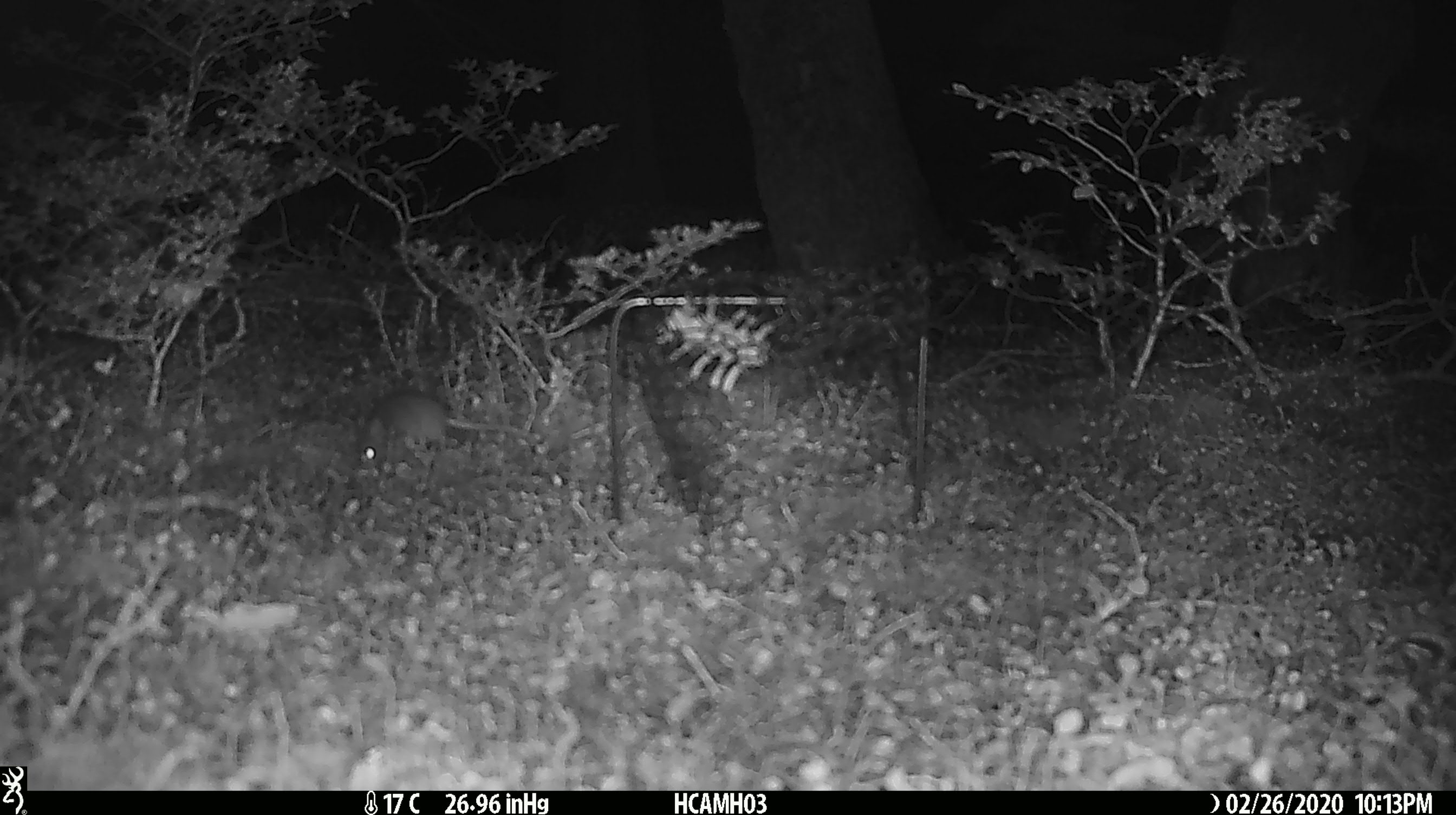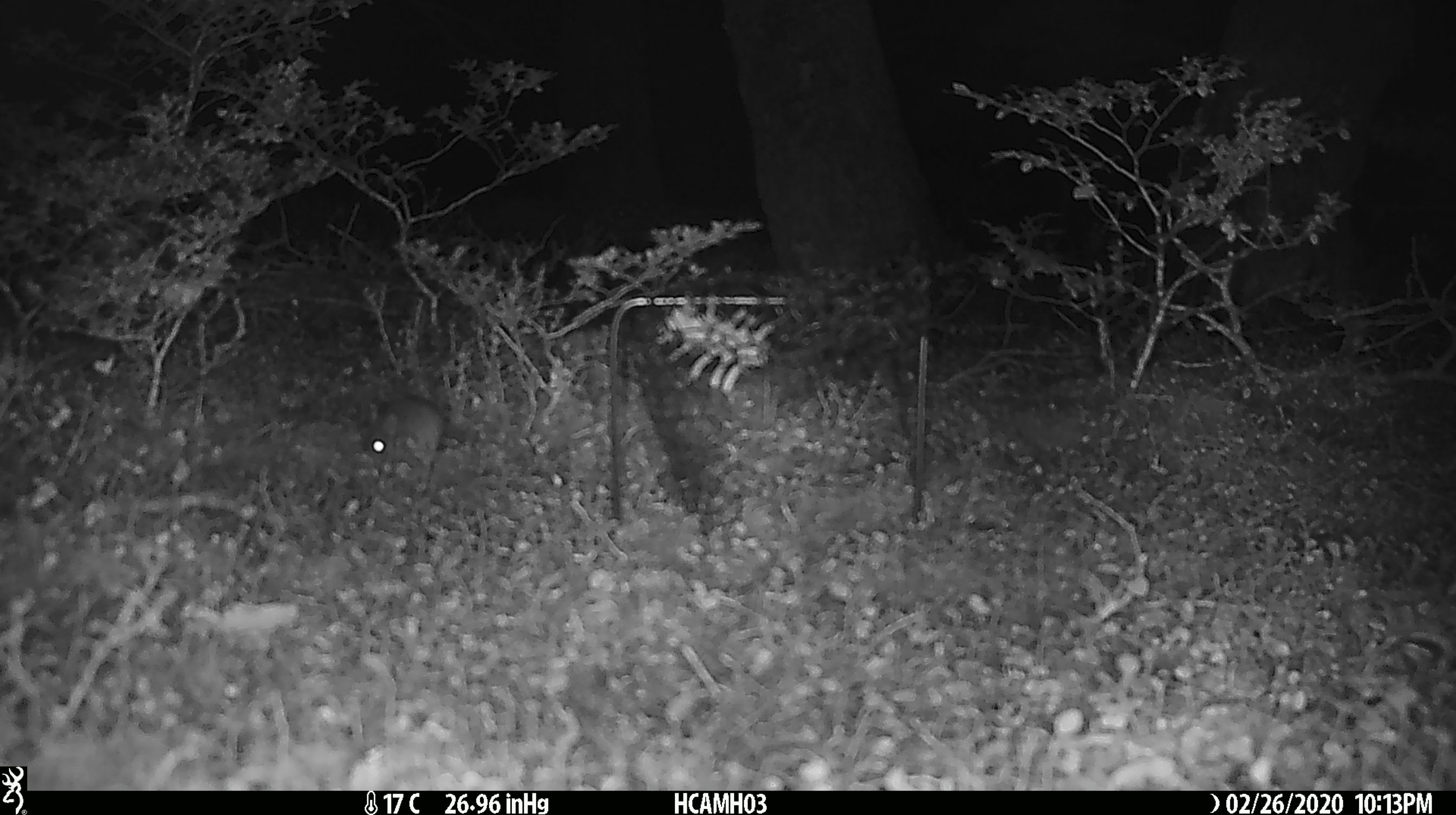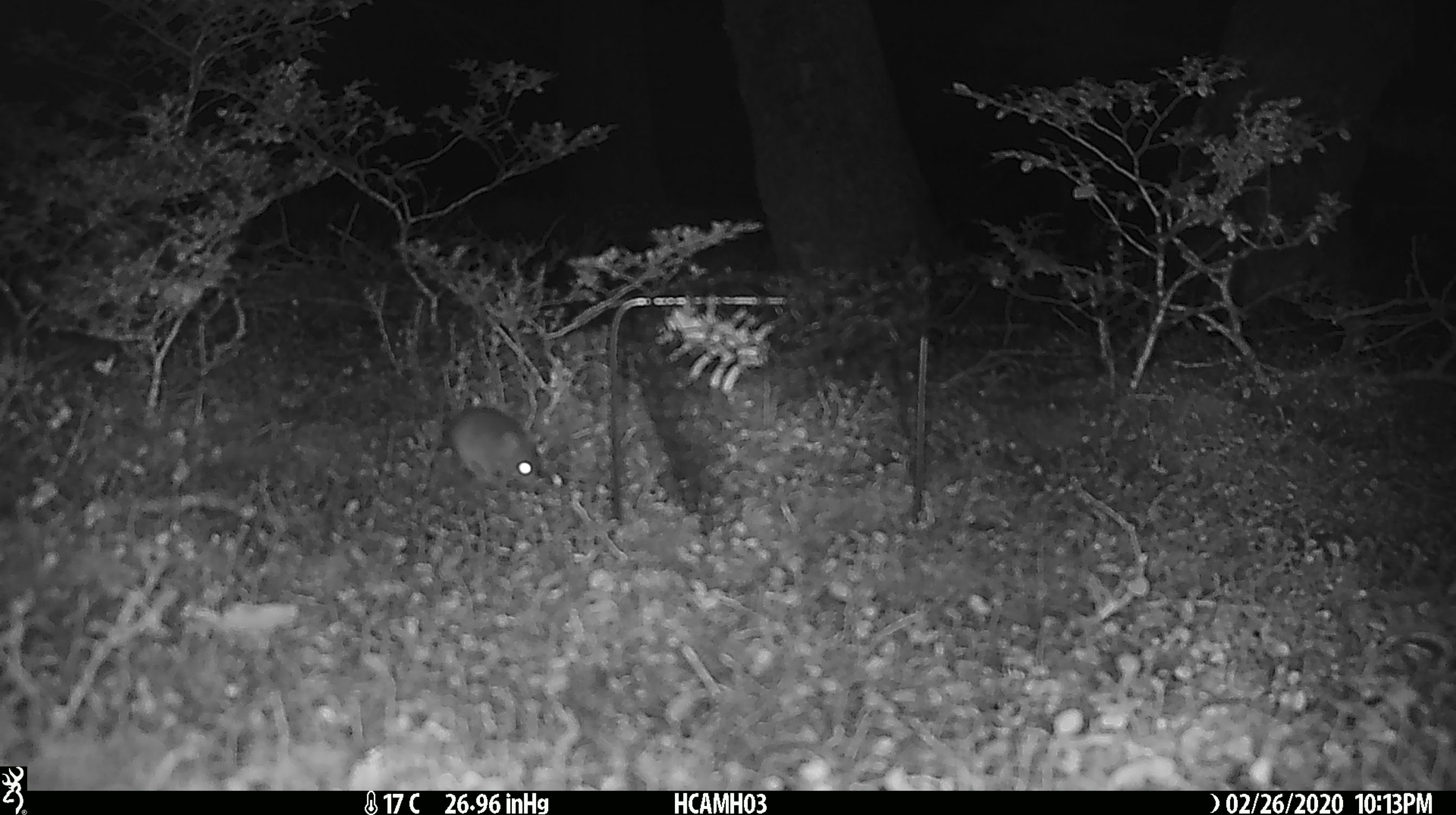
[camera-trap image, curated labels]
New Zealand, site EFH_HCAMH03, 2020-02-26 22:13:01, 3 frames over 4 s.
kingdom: Animalia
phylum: Chordata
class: Mammalia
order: Rodentia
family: Muridae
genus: Mus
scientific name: Mus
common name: mouse